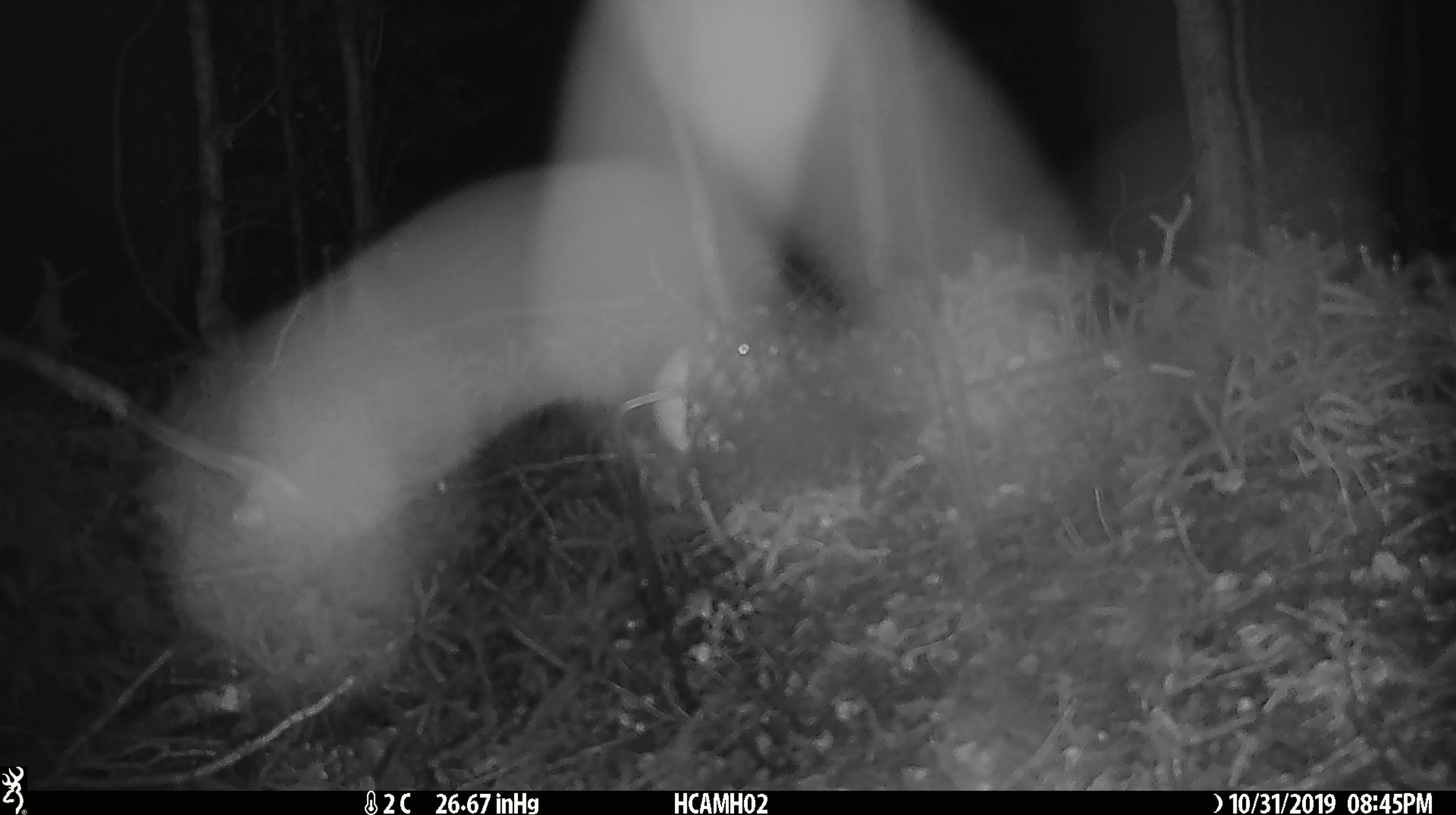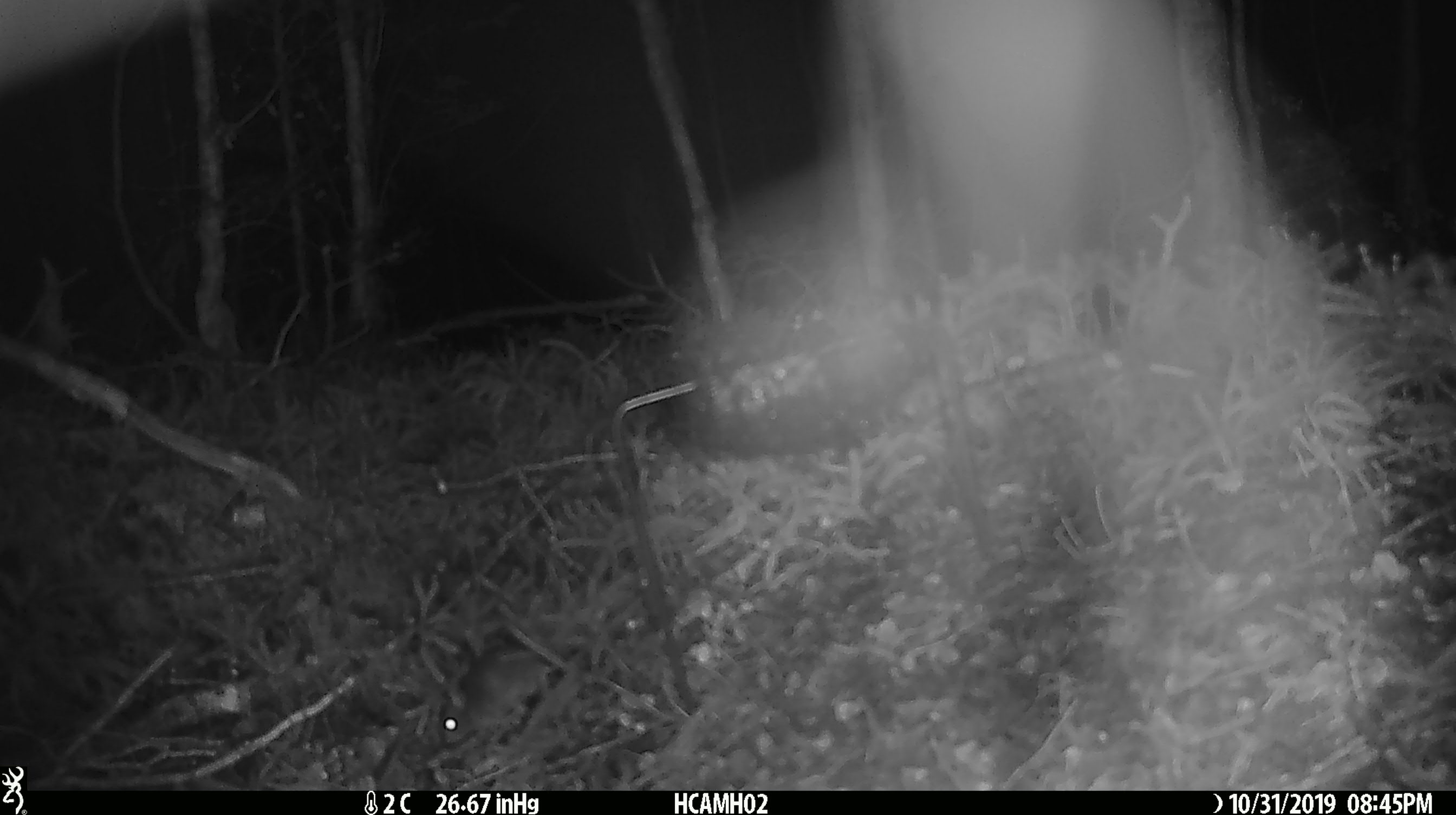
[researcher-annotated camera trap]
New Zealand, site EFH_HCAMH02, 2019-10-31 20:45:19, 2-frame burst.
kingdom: Animalia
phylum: Chordata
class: Mammalia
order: Rodentia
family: Muridae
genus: Mus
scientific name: Mus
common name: mouse